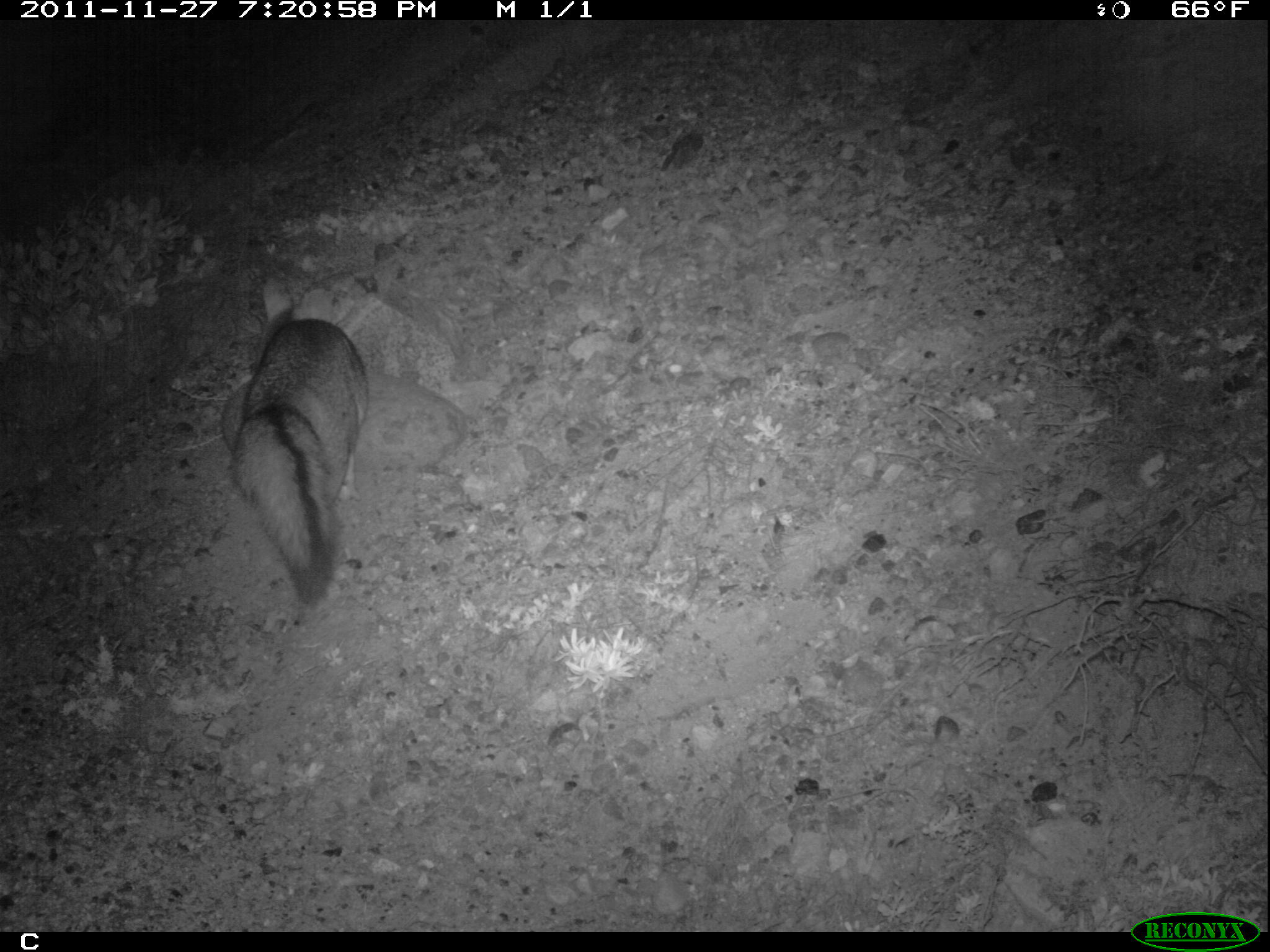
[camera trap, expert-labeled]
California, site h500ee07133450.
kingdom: Animalia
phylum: Chordata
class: Mammalia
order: Carnivora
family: Canidae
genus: Urocyon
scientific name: Urocyon littoralis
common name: island fox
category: fox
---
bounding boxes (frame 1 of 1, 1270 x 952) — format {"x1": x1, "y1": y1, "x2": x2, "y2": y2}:
fox: {"x1": 231, "y1": 278, "x2": 368, "y2": 607}